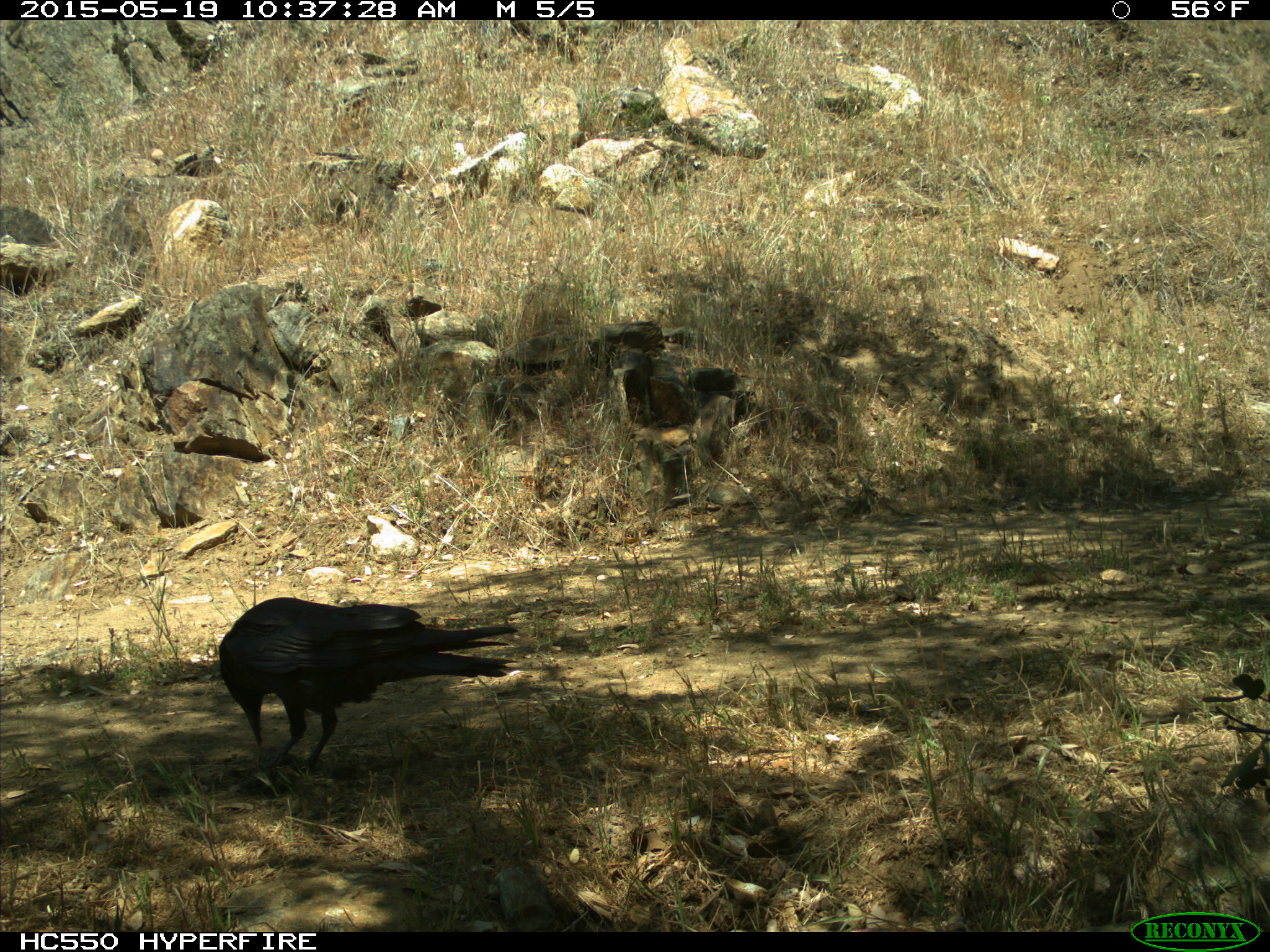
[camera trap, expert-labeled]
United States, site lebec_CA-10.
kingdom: Animalia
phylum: Chordata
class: Aves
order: Passeriformes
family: Corvidae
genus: Corvus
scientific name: Corvus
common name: crows and ravens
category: unidentified corvus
Unidentified corvus (crows and ravens) (Corvus).